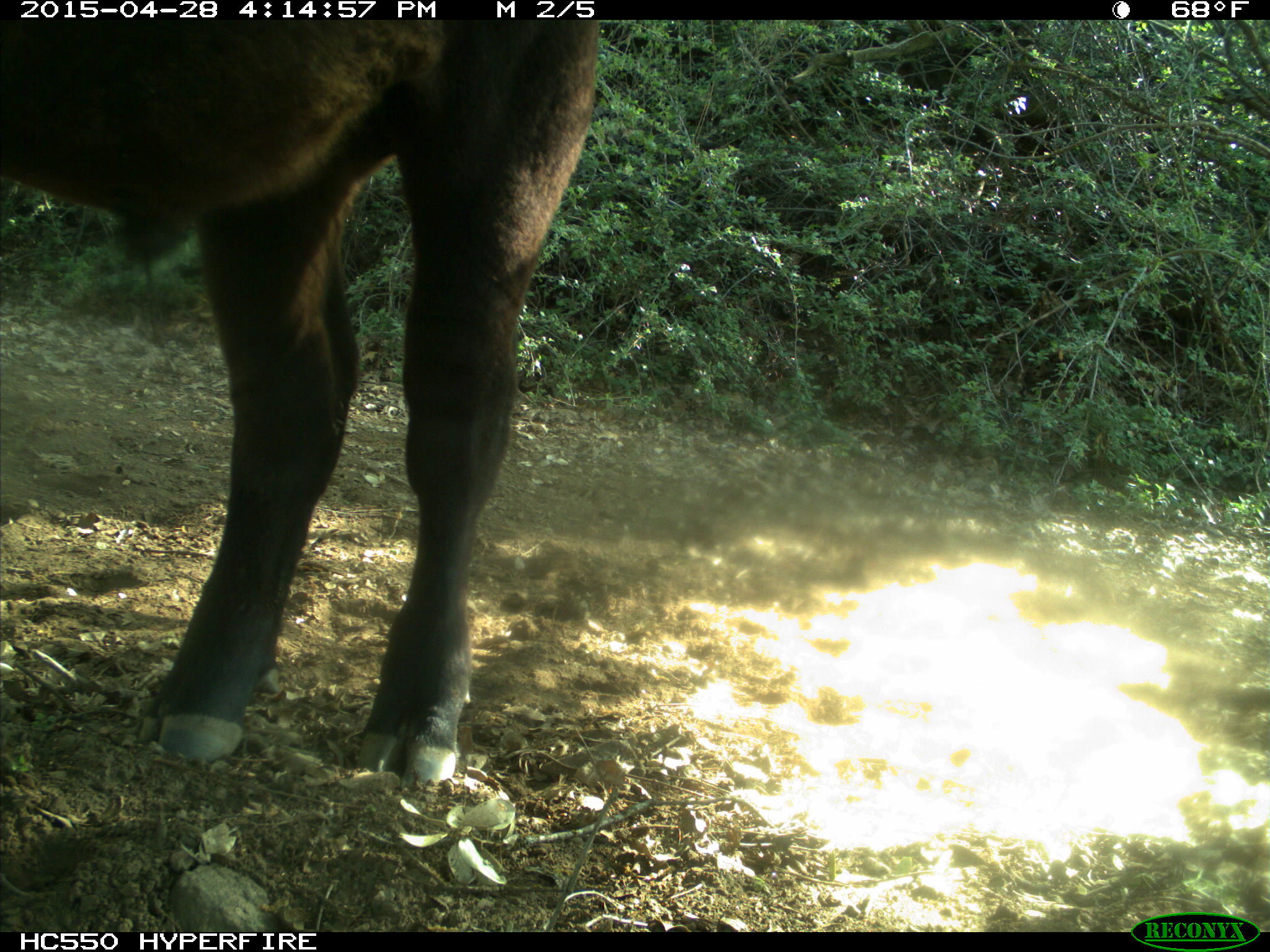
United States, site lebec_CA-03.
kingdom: Animalia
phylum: Chordata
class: Mammalia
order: Artiodactyla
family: Bovidae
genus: Bos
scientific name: Bos taurus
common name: domestic cow